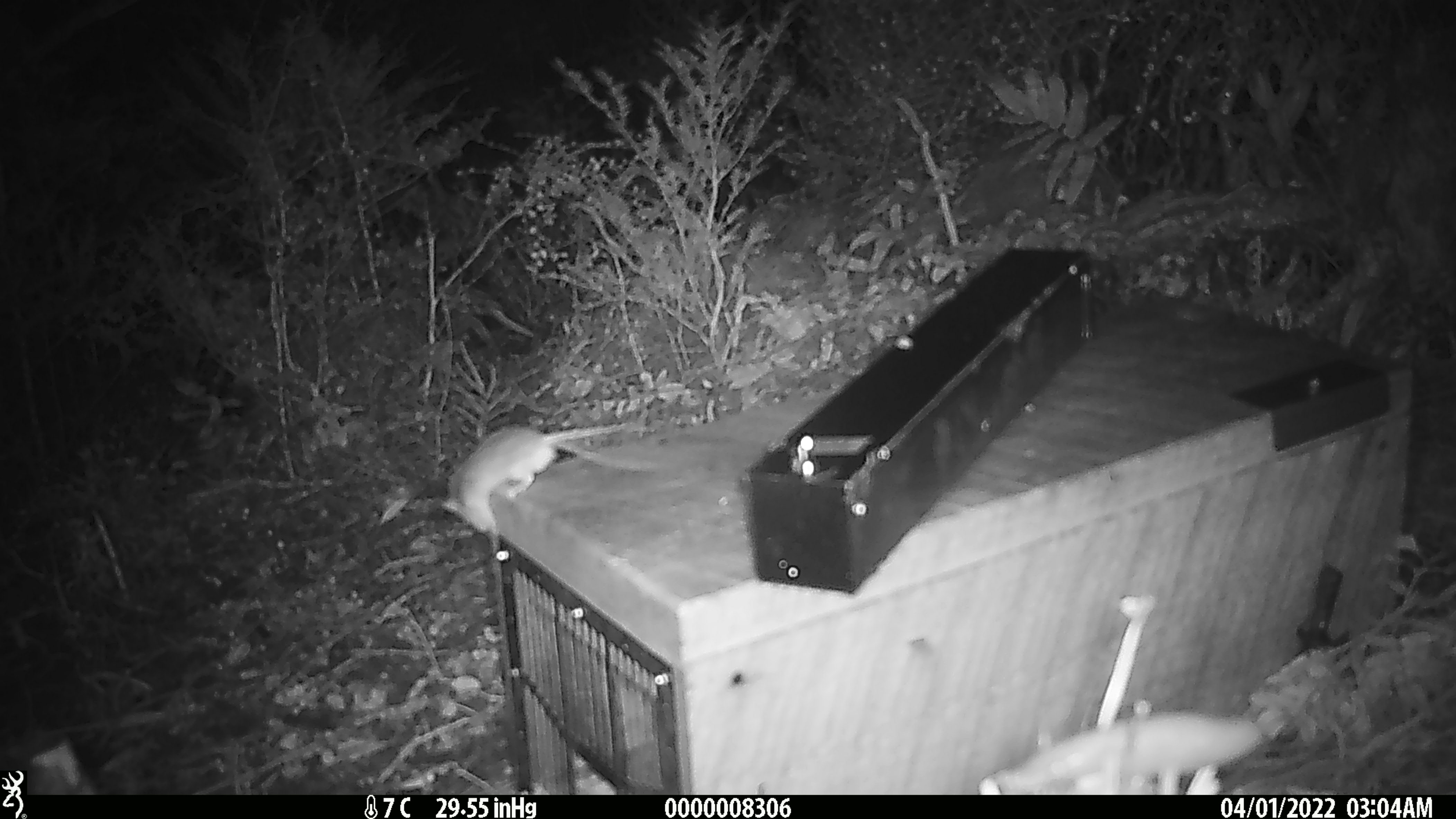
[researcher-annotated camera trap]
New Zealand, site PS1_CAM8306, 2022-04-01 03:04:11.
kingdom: Animalia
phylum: Chordata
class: Mammalia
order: Rodentia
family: Muridae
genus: Mus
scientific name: Mus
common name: mouse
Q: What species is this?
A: Mouse (Mus).